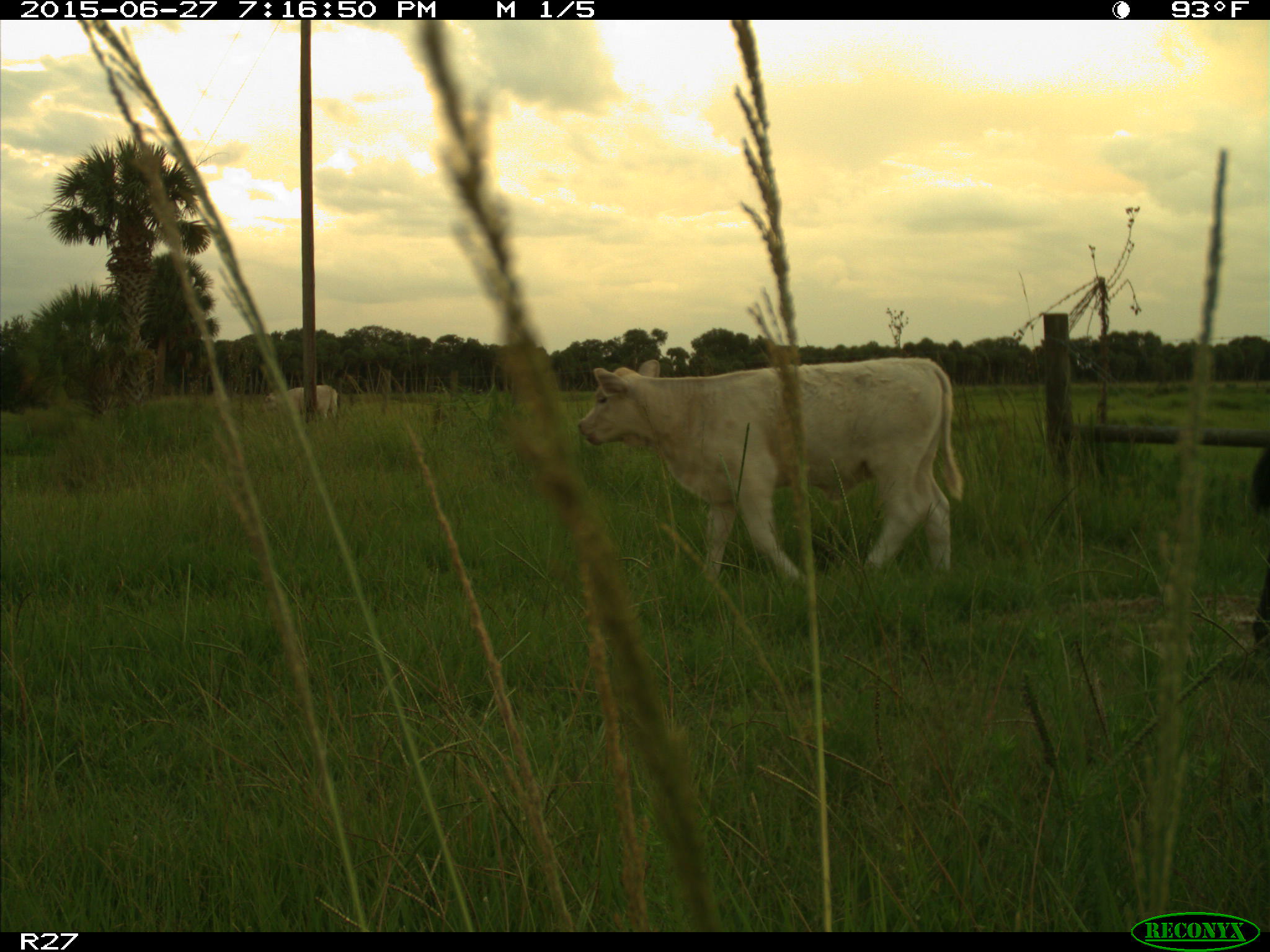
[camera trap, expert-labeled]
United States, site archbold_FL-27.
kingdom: Animalia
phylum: Chordata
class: Mammalia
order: Artiodactyla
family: Bovidae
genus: Bos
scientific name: Bos taurus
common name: domestic cow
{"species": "Bos taurus (domestic cow)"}